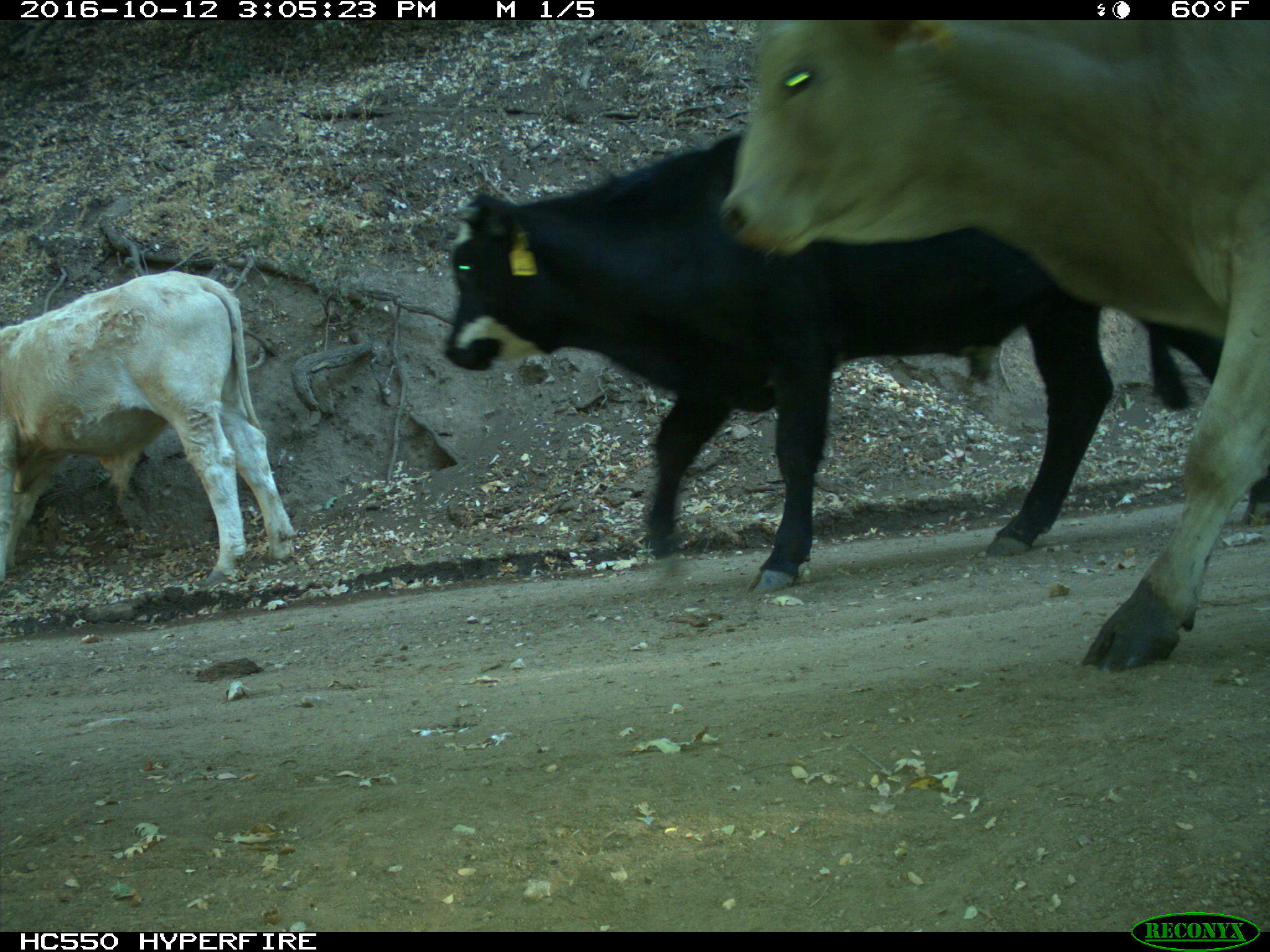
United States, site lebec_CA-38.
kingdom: Animalia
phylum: Chordata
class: Mammalia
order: Artiodactyla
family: Bovidae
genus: Bos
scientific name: Bos taurus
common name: domestic cow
Bos taurus (domestic cow).